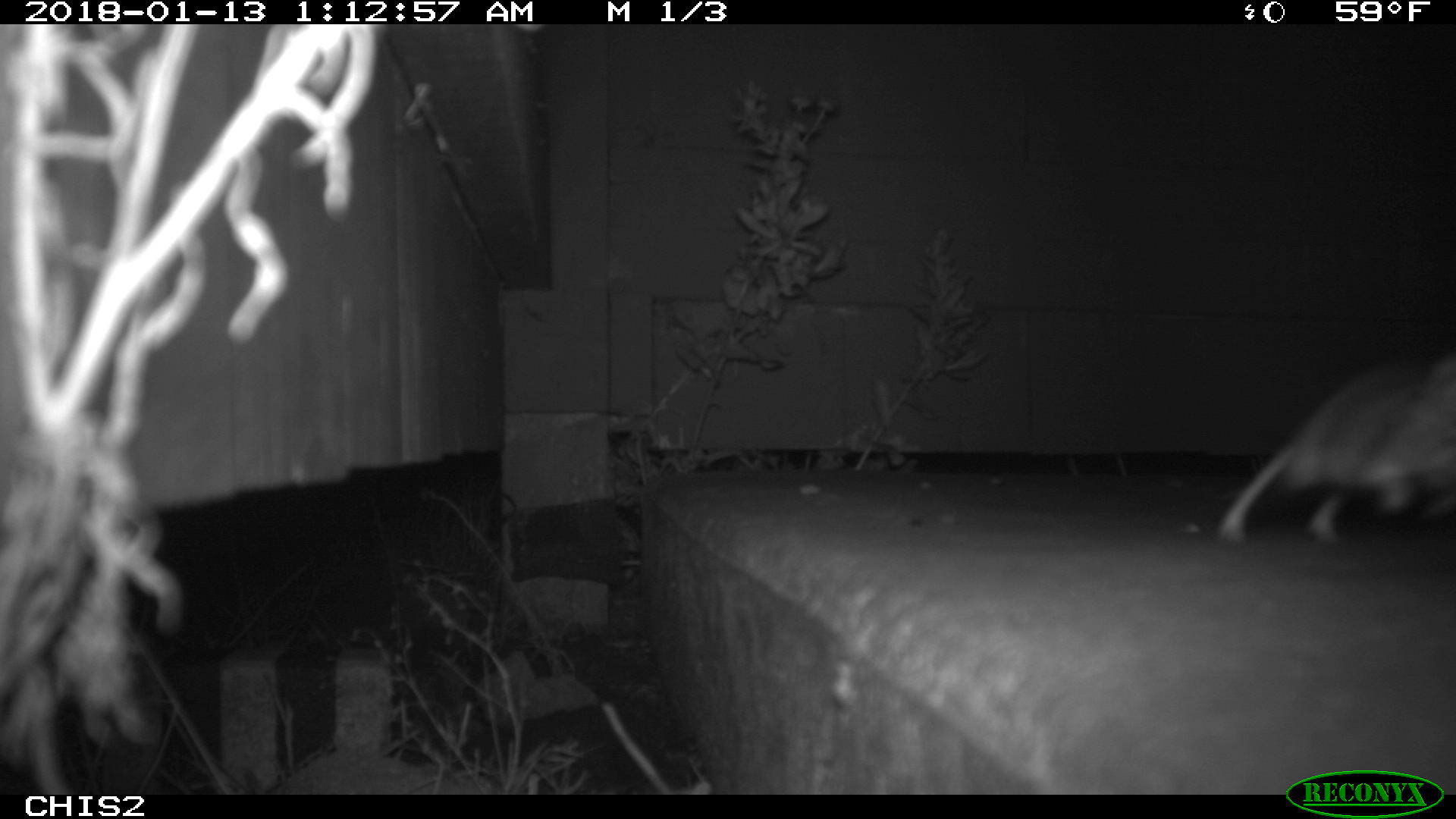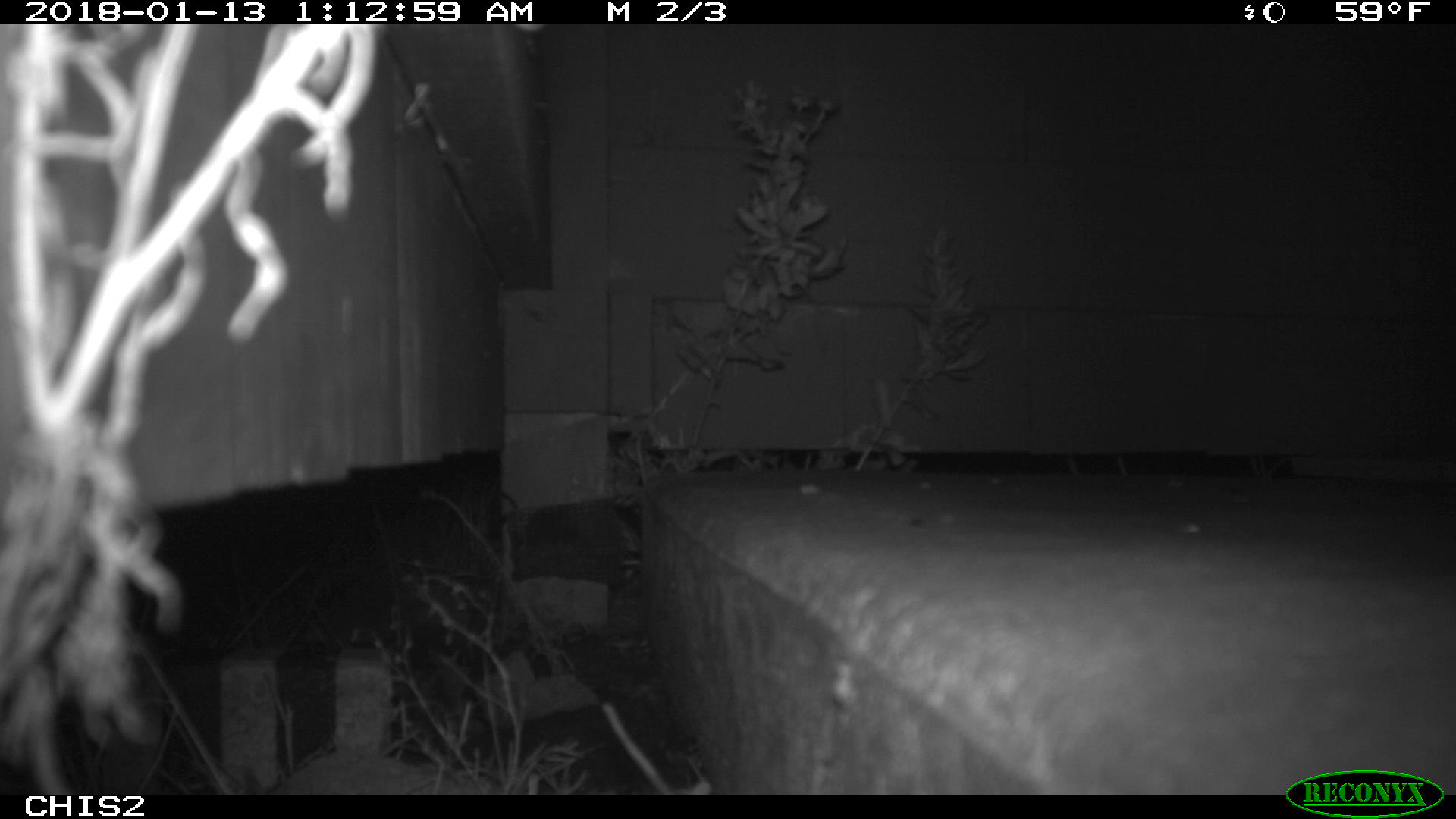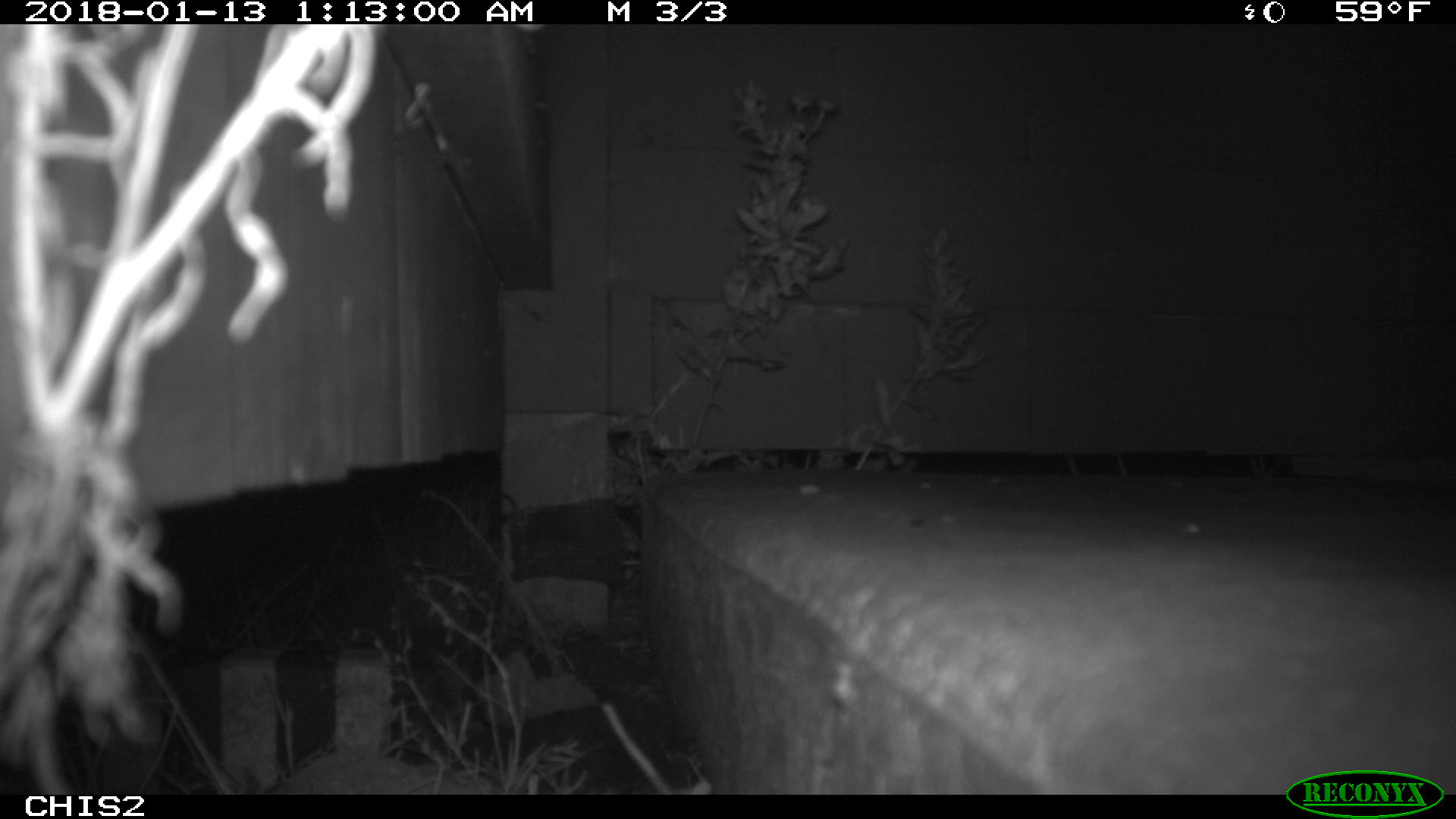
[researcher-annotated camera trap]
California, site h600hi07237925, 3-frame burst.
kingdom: Animalia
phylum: Chordata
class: Mammalia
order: Rodentia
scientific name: Rodentia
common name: rodent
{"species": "rodent (Rodentia)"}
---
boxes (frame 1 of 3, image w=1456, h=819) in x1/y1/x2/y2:
rodent: 1216/350/1452/540